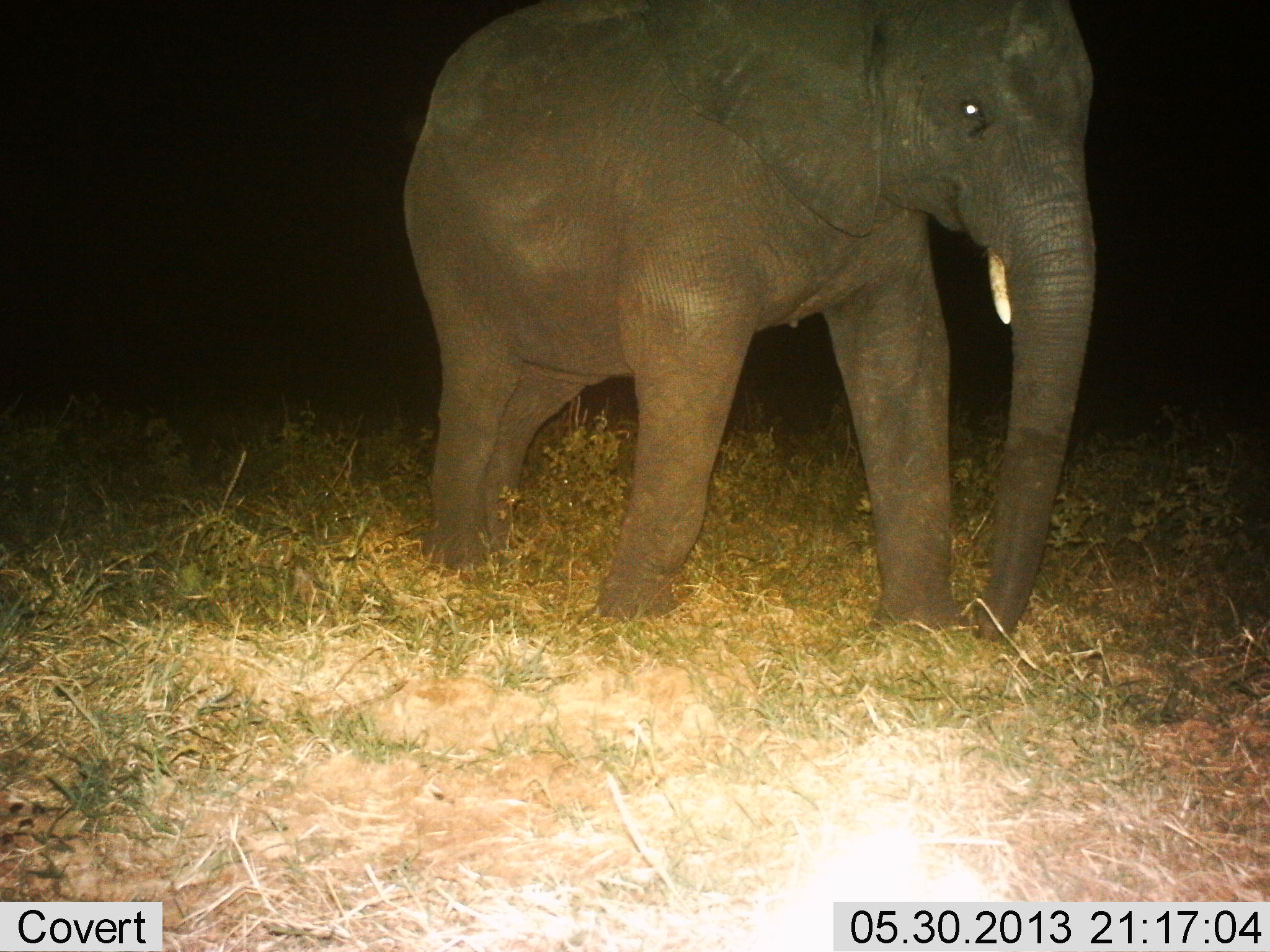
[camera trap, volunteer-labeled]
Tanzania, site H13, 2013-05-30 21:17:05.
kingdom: Animalia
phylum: Chordata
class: Mammalia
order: Proboscidea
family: Elephantidae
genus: Loxodonta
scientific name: Loxodonta africana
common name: african bush elephant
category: elephant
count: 1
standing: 18%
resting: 3%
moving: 85%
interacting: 0%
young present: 5%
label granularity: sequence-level